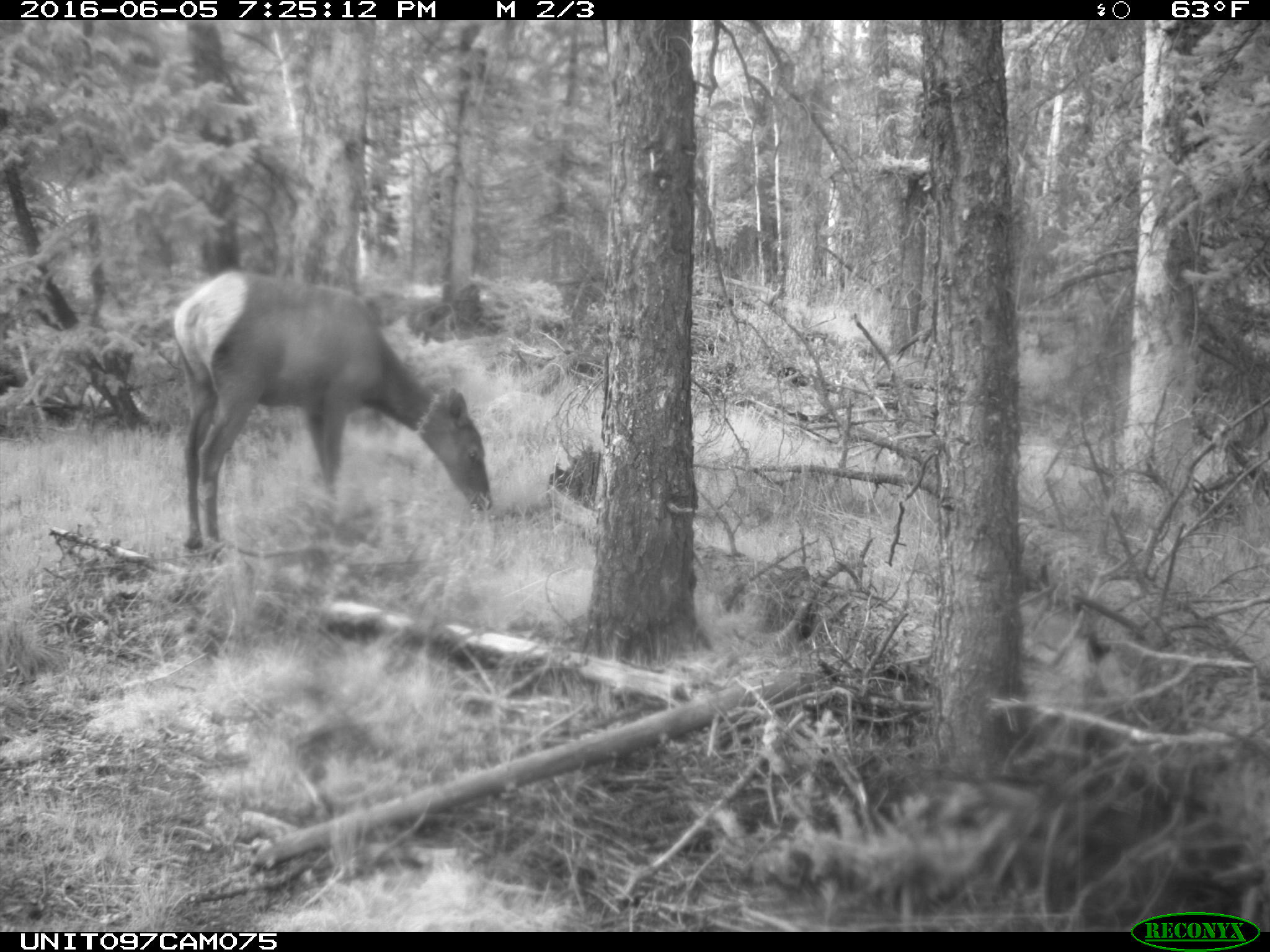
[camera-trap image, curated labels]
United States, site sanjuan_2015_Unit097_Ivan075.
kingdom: Animalia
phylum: Chordata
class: Mammalia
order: Artiodactyla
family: Cervidae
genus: Cervus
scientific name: Cervus elaphus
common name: red deer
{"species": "Cervus elaphus (red deer)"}